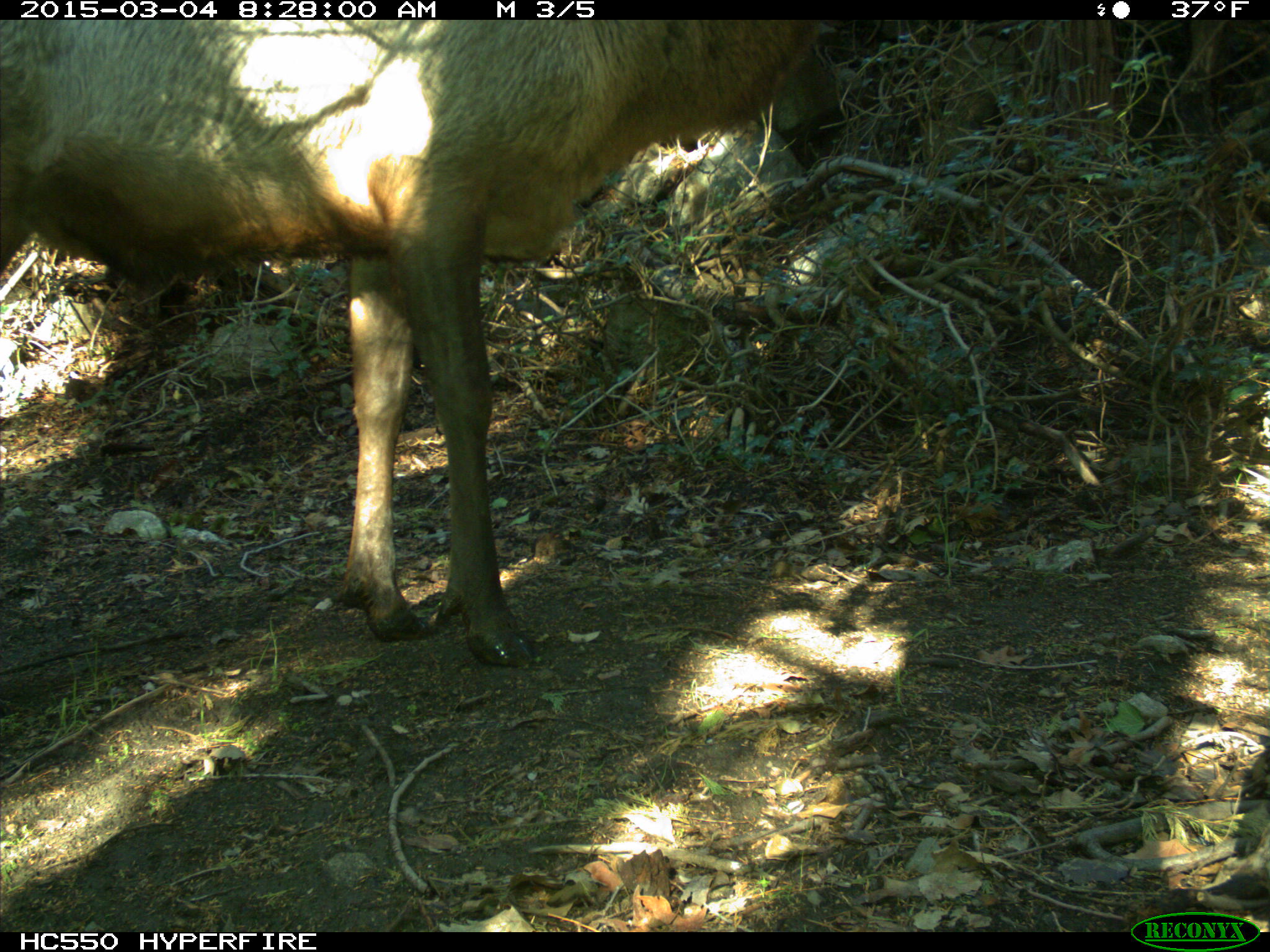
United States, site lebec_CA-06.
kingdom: Animalia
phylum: Chordata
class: Mammalia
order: Artiodactyla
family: Cervidae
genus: Cervus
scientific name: Cervus canadensis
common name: elk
Cervus canadensis (elk).